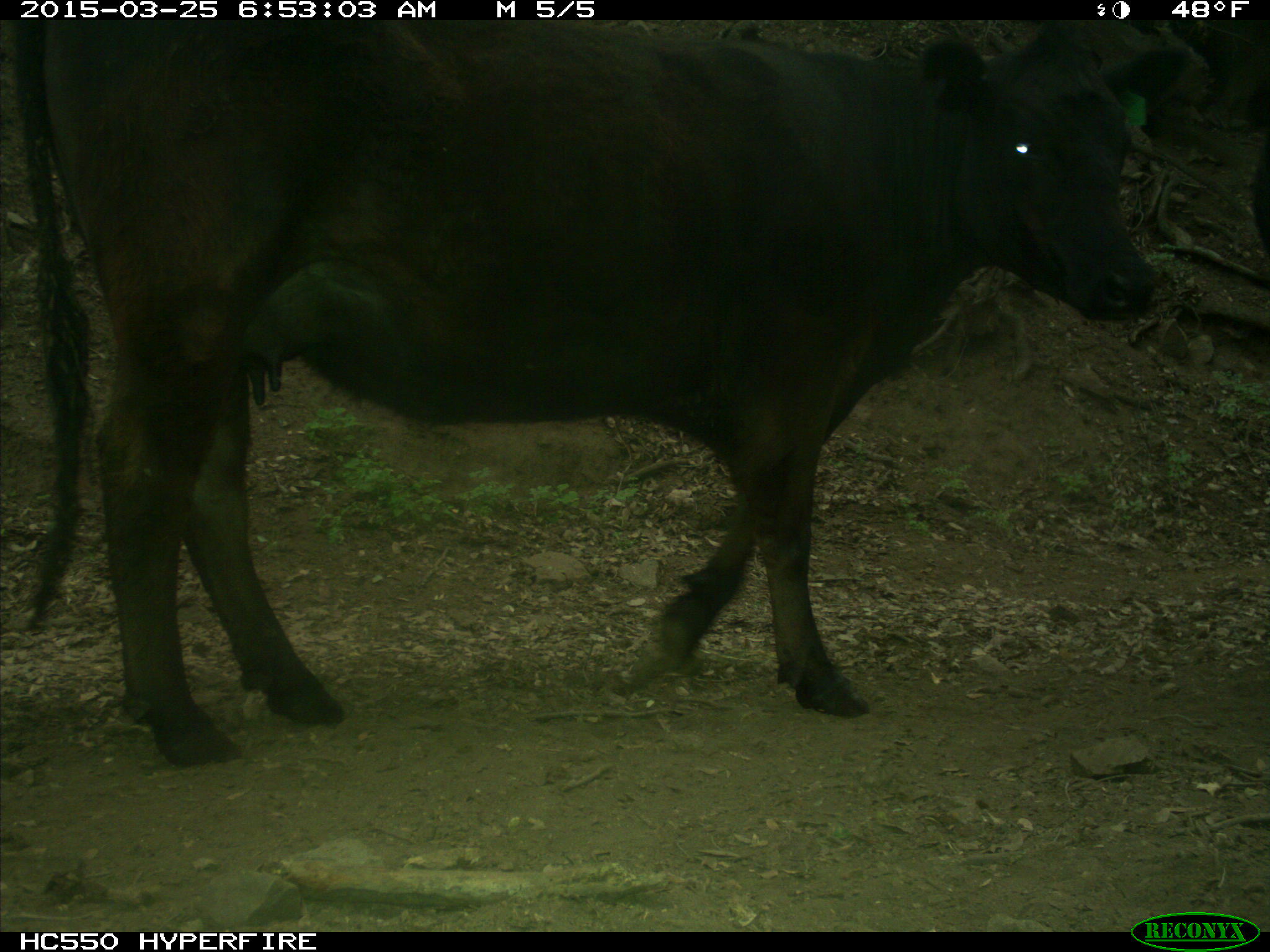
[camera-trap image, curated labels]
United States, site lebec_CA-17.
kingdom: Animalia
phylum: Chordata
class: Mammalia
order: Artiodactyla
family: Bovidae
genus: Bos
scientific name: Bos taurus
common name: domestic cow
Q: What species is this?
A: Bos taurus (domestic cow).